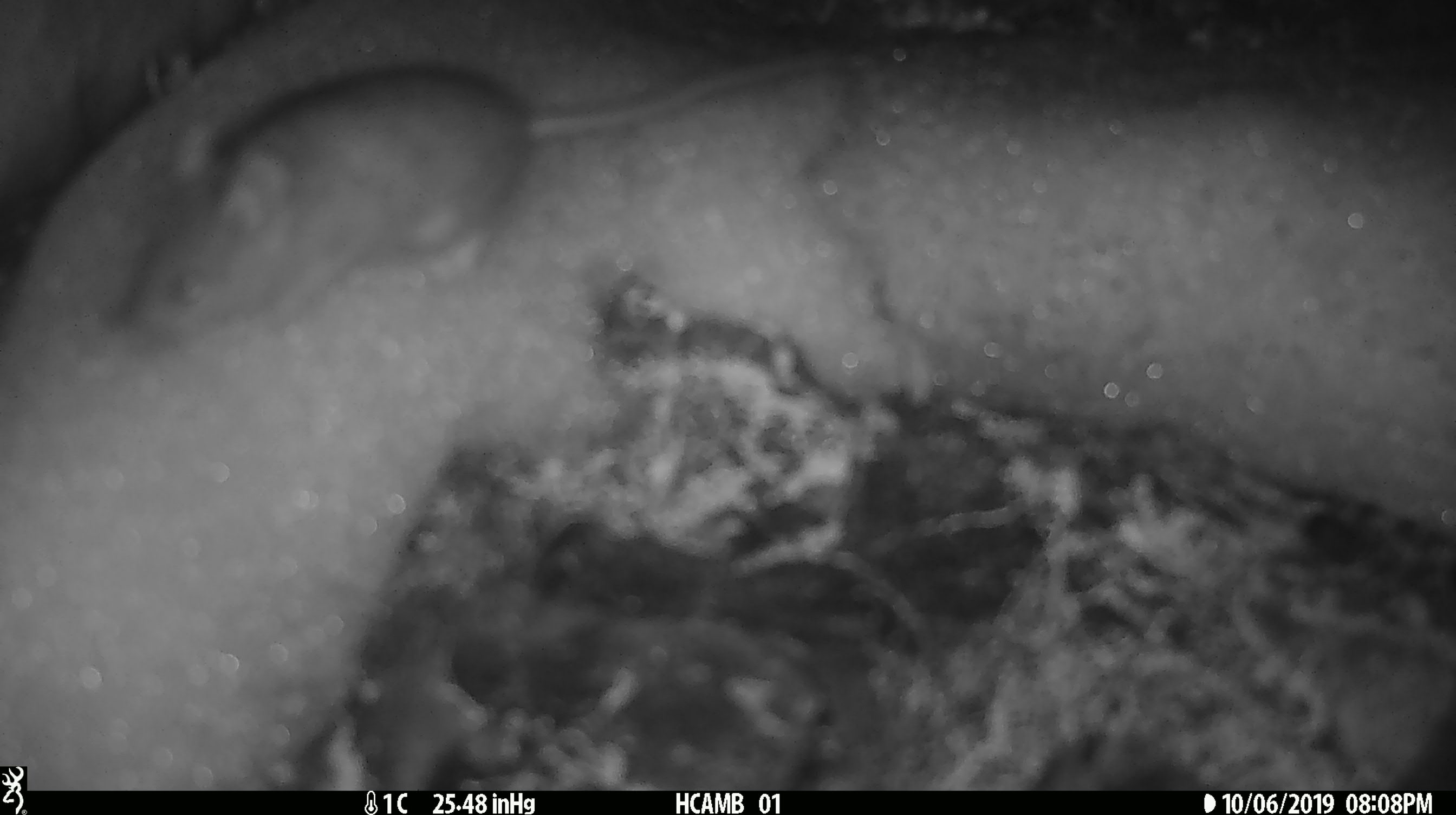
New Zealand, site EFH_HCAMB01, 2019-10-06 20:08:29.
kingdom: Animalia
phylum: Chordata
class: Mammalia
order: Rodentia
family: Muridae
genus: Mus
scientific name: Mus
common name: mouse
Mouse (Mus).